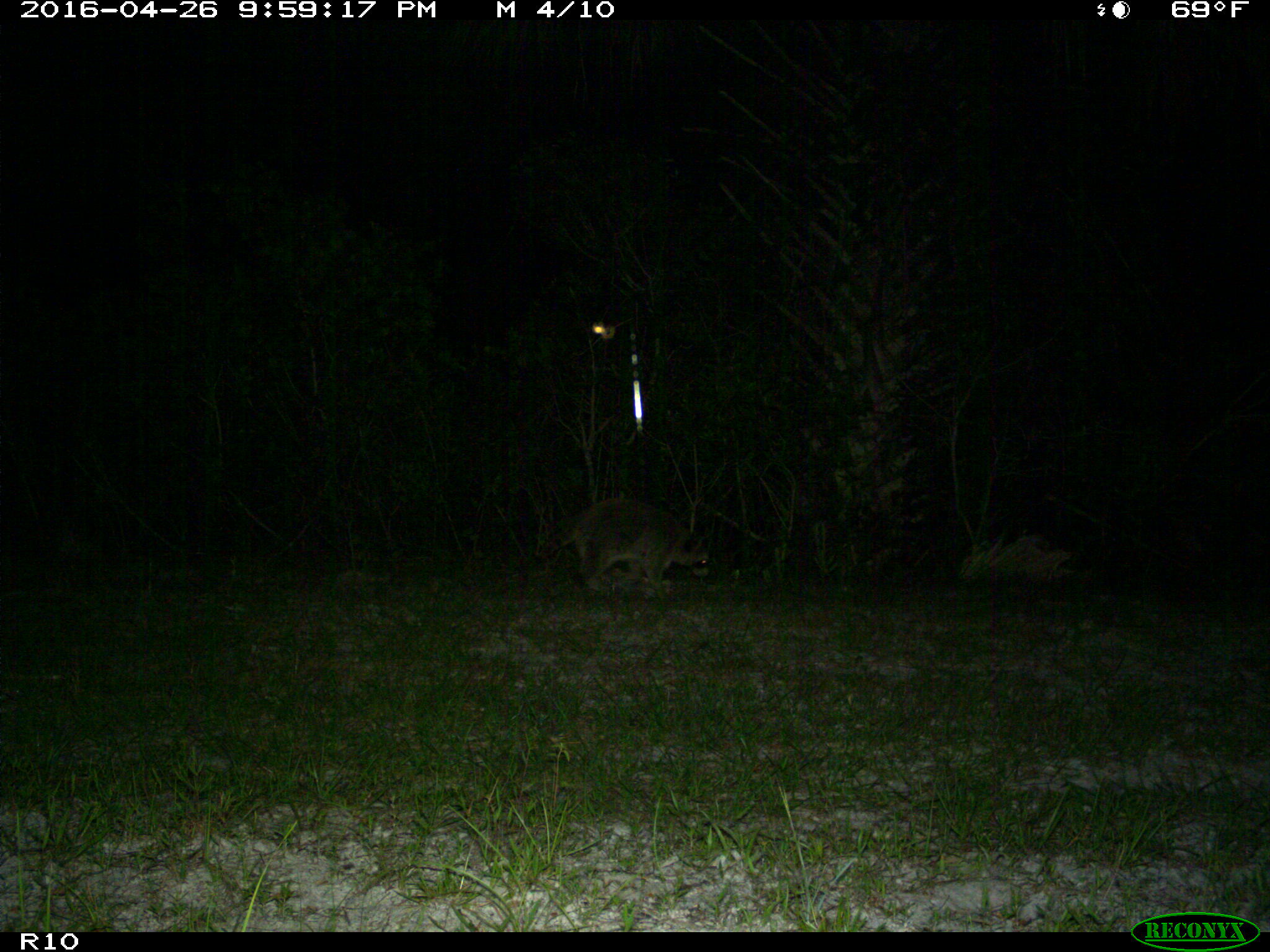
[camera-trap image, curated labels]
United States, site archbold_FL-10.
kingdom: Animalia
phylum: Chordata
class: Mammalia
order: Carnivora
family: Procyonidae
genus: Procyon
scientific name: Procyon lotor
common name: common raccoon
Procyon lotor (common raccoon).